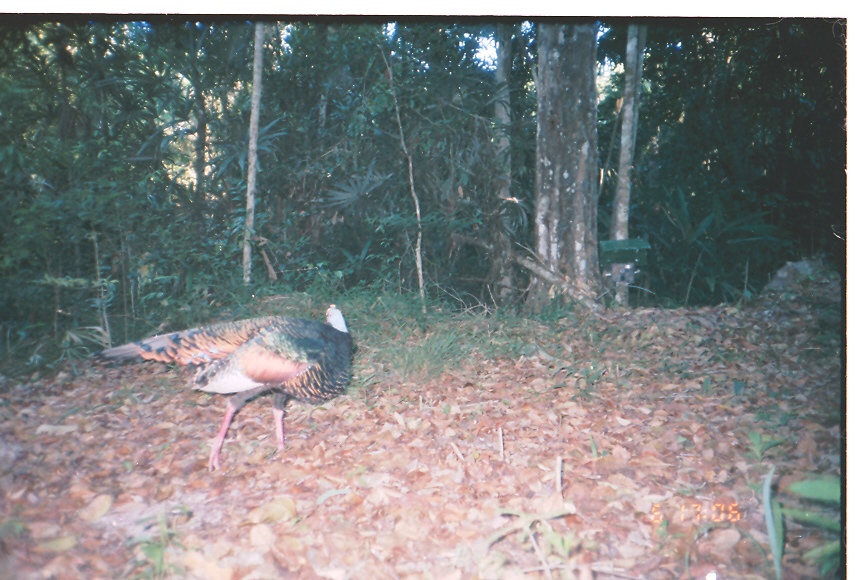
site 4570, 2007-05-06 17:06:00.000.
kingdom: Animalia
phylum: Chordata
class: Aves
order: Galliformes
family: Phasianidae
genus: Meleagris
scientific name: Meleagris ocellata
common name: ocellated turkey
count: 1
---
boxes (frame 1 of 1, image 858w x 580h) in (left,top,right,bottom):
meleagris ocellata: (86,302,358,473)